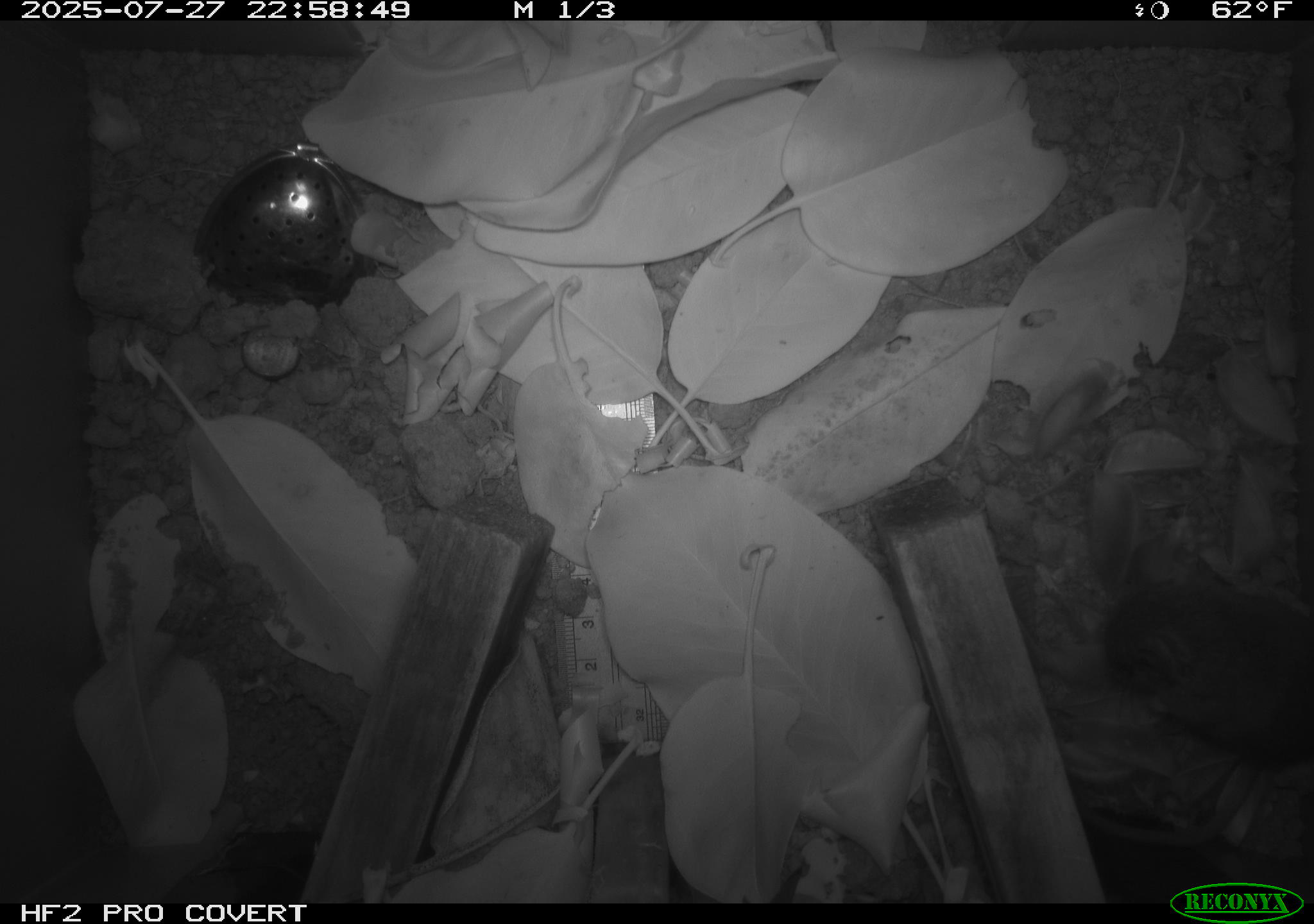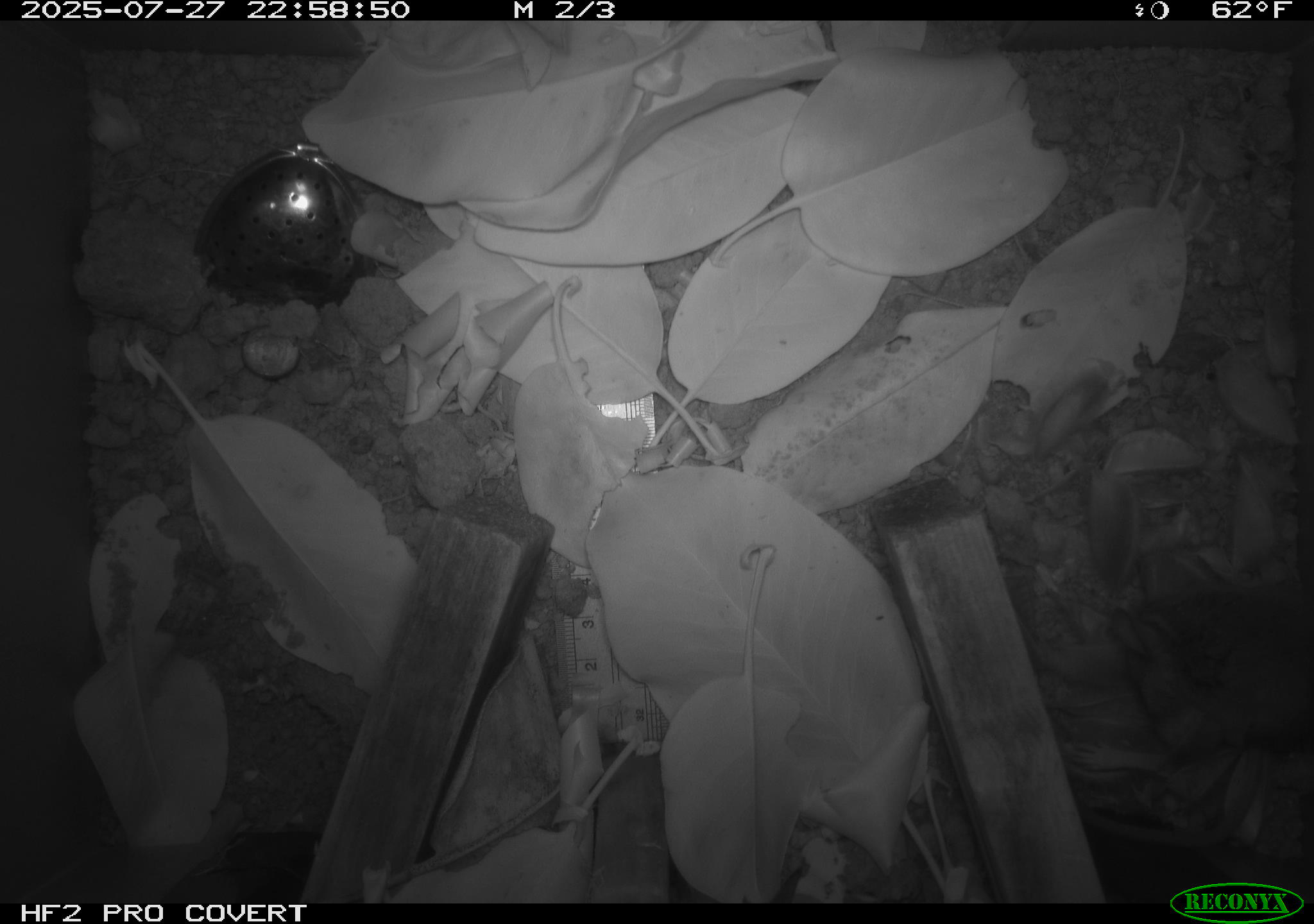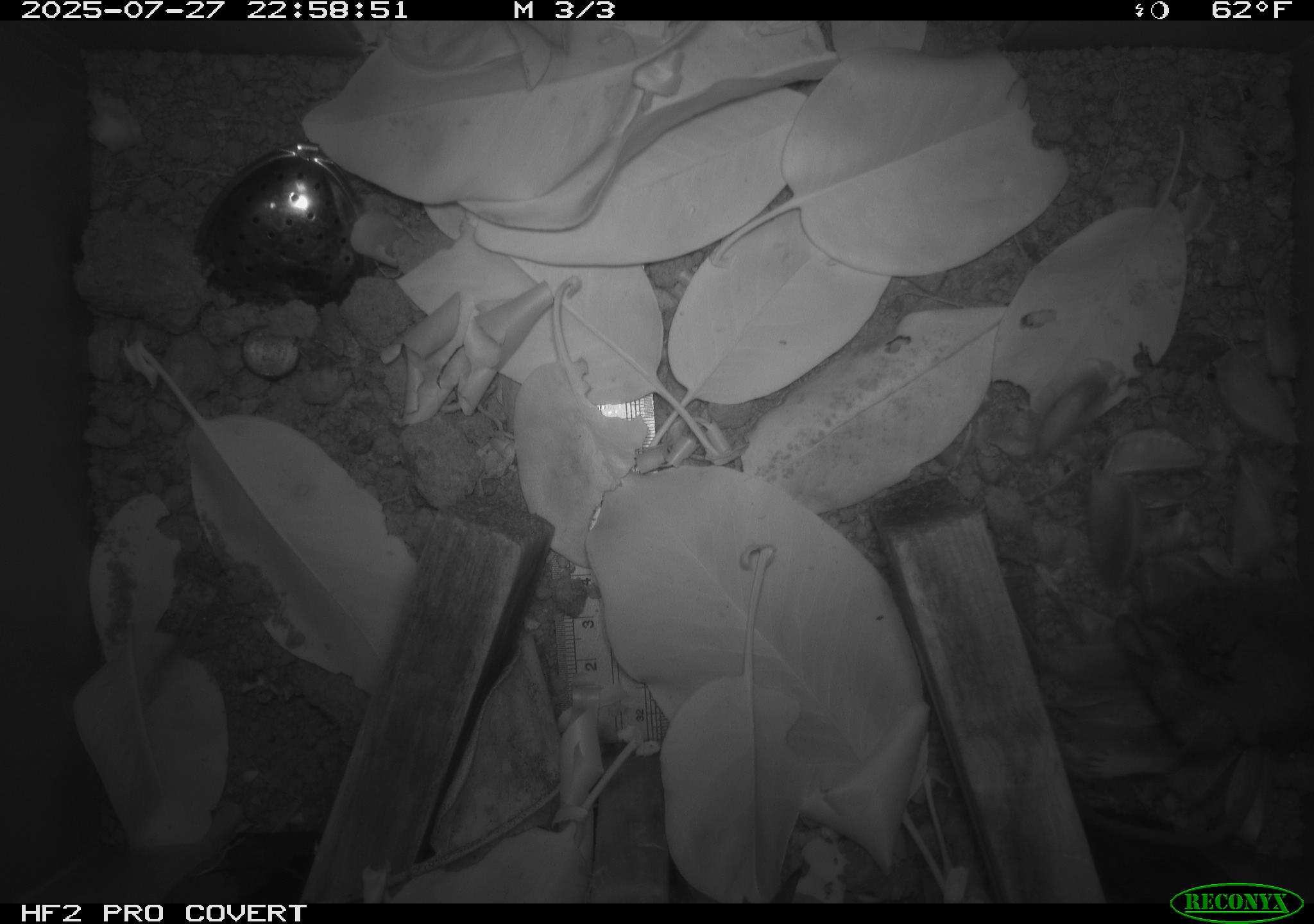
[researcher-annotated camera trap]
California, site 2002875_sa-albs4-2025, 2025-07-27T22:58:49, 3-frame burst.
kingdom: Animalia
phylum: Chordata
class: Mammalia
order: Rodentia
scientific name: Rodentia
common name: mouse species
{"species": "mouse species (Rodentia)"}